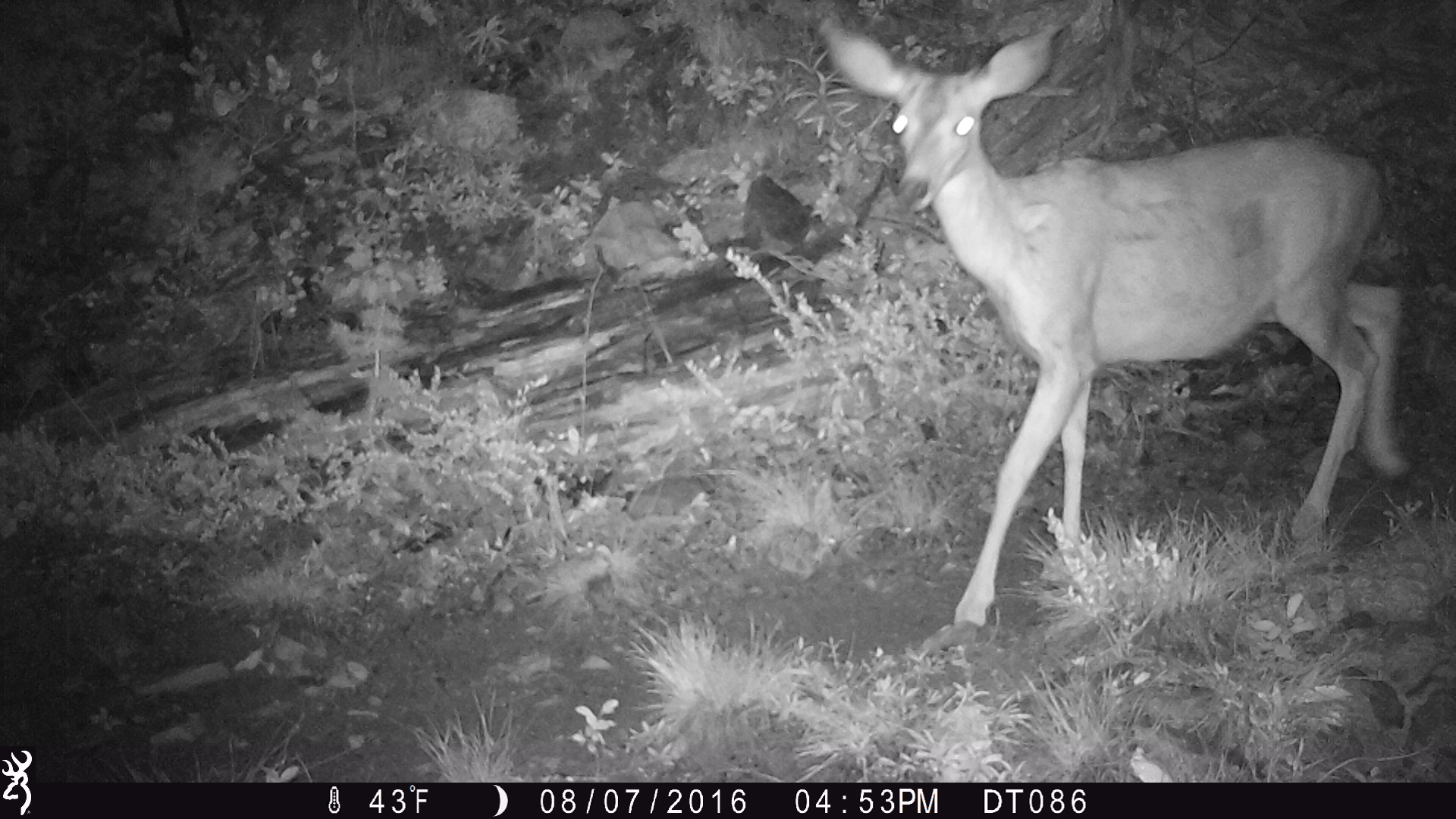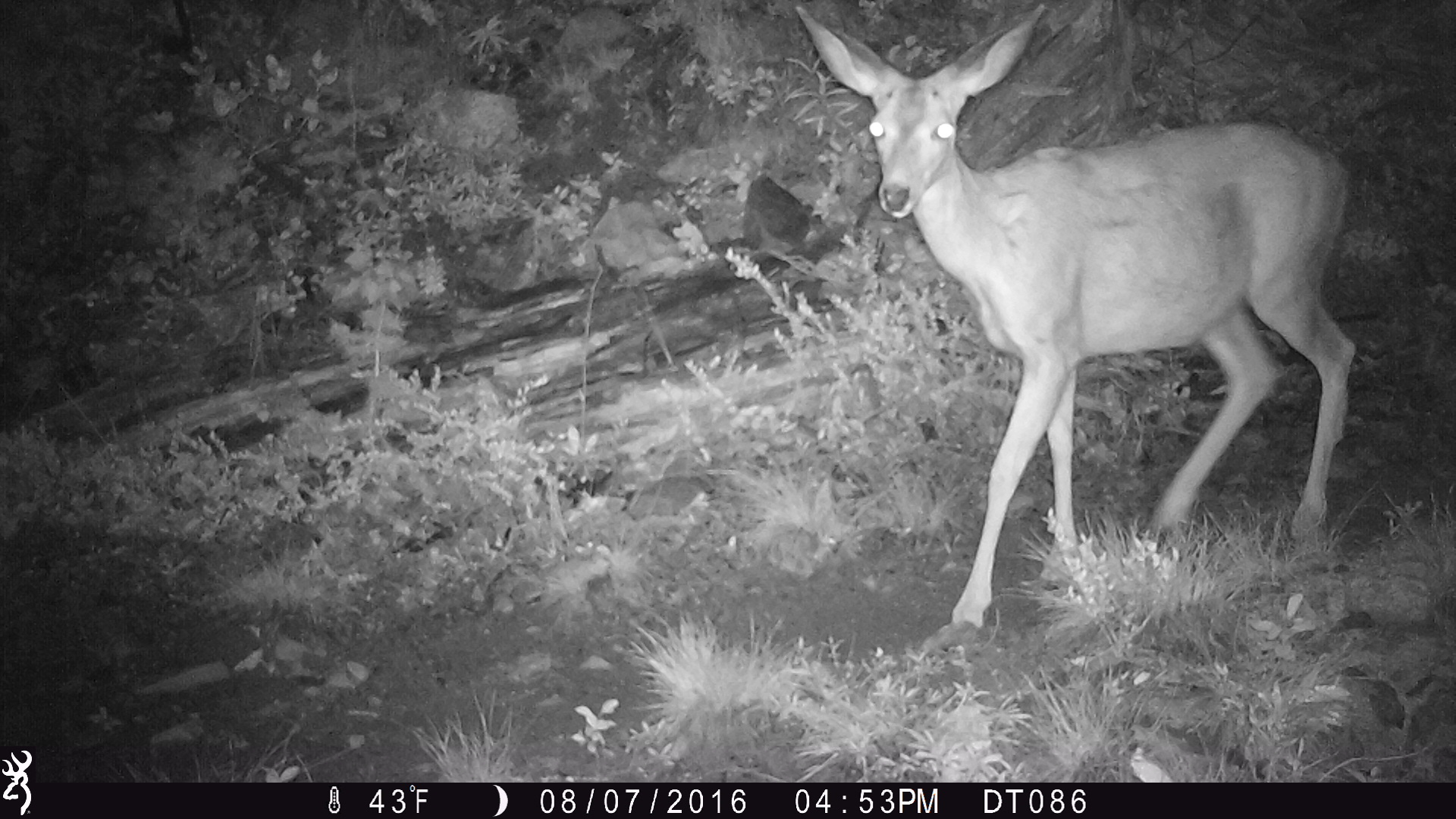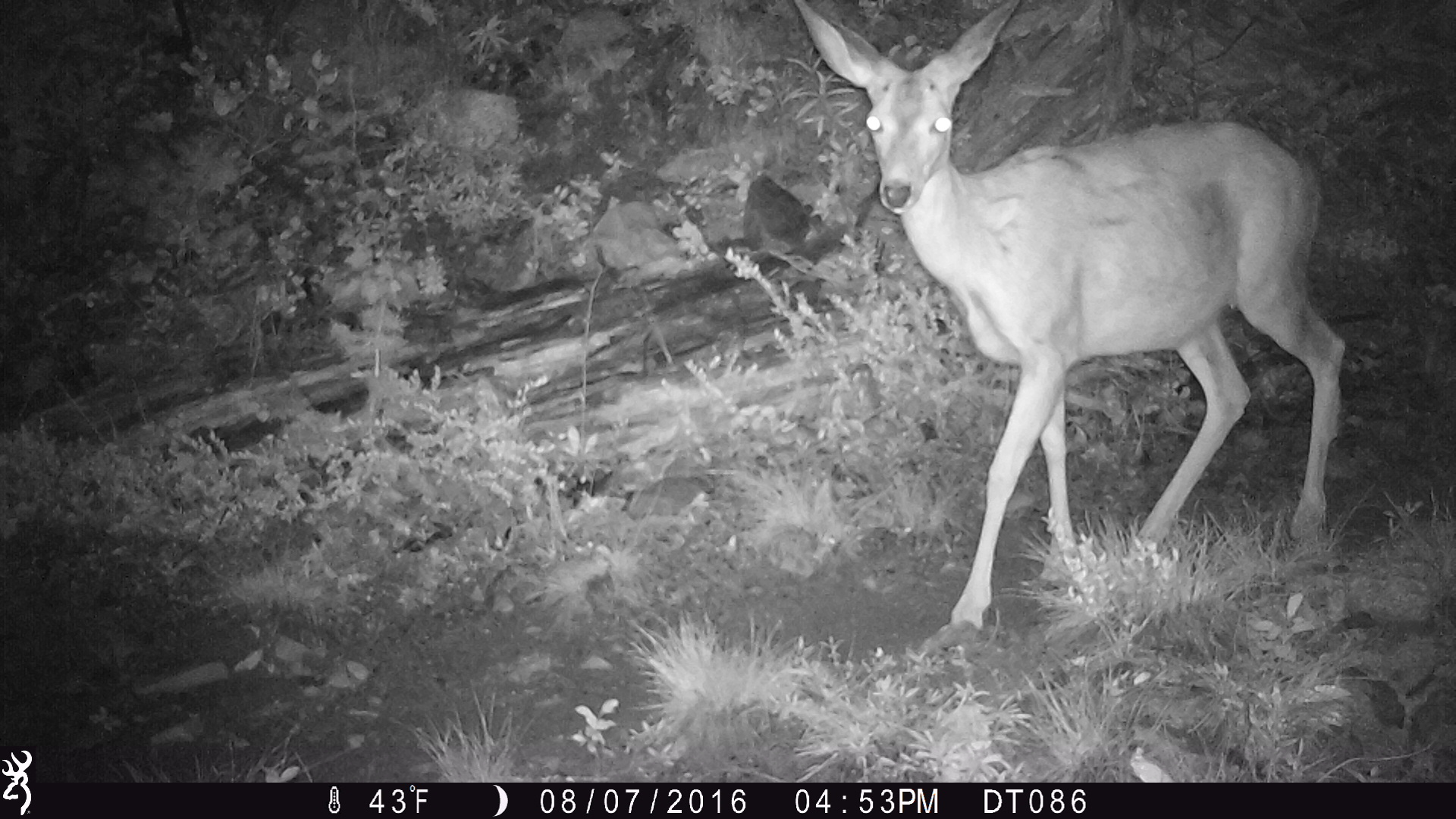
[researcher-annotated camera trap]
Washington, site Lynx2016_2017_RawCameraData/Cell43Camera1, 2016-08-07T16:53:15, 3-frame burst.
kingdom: Animalia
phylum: Chordata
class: Mammalia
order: Artiodactyla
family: Cervidae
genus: Odocoileus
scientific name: Odocoileus hemionus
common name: mule deer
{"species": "Odocoileus hemionus (mule deer)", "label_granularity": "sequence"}